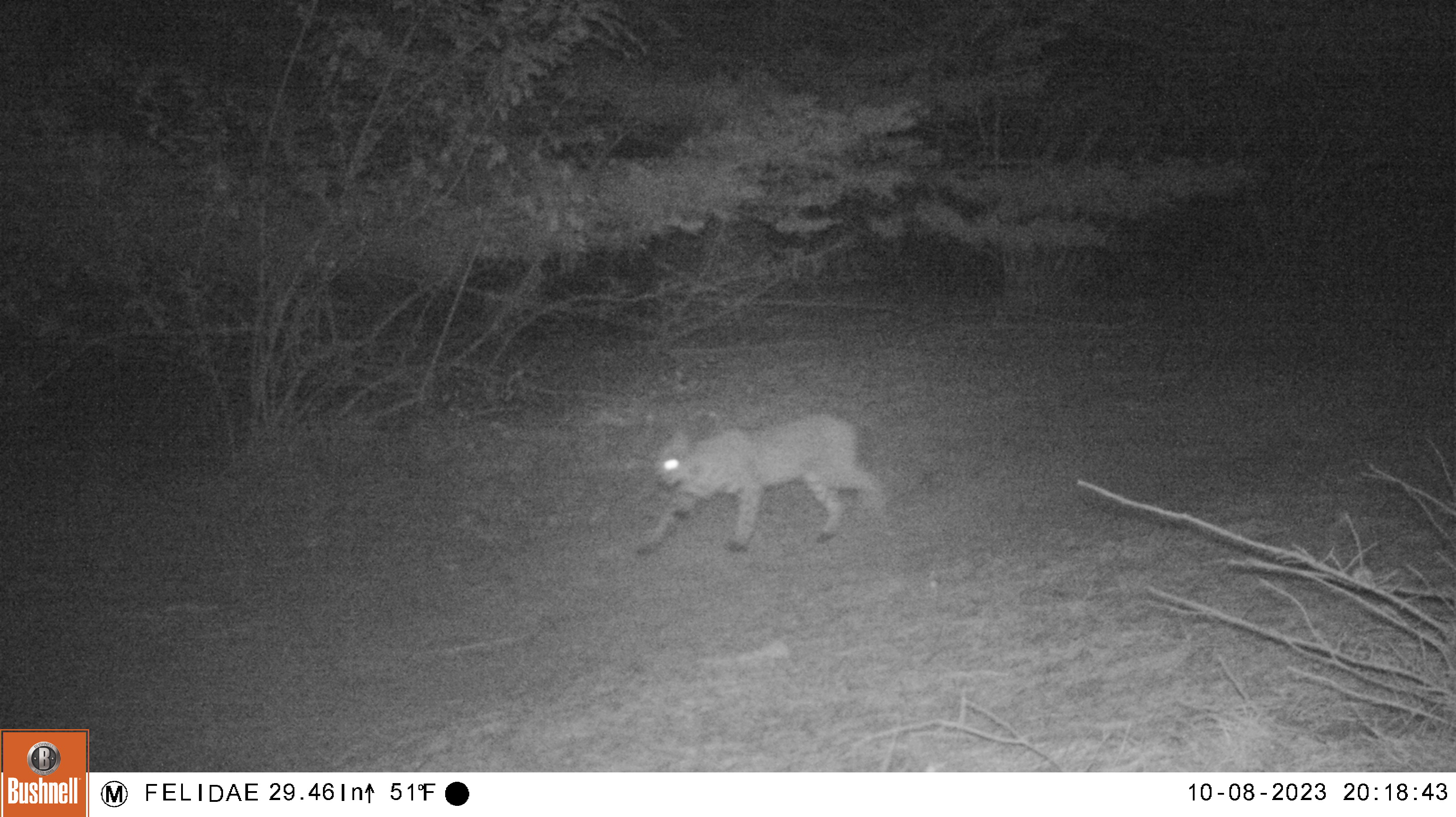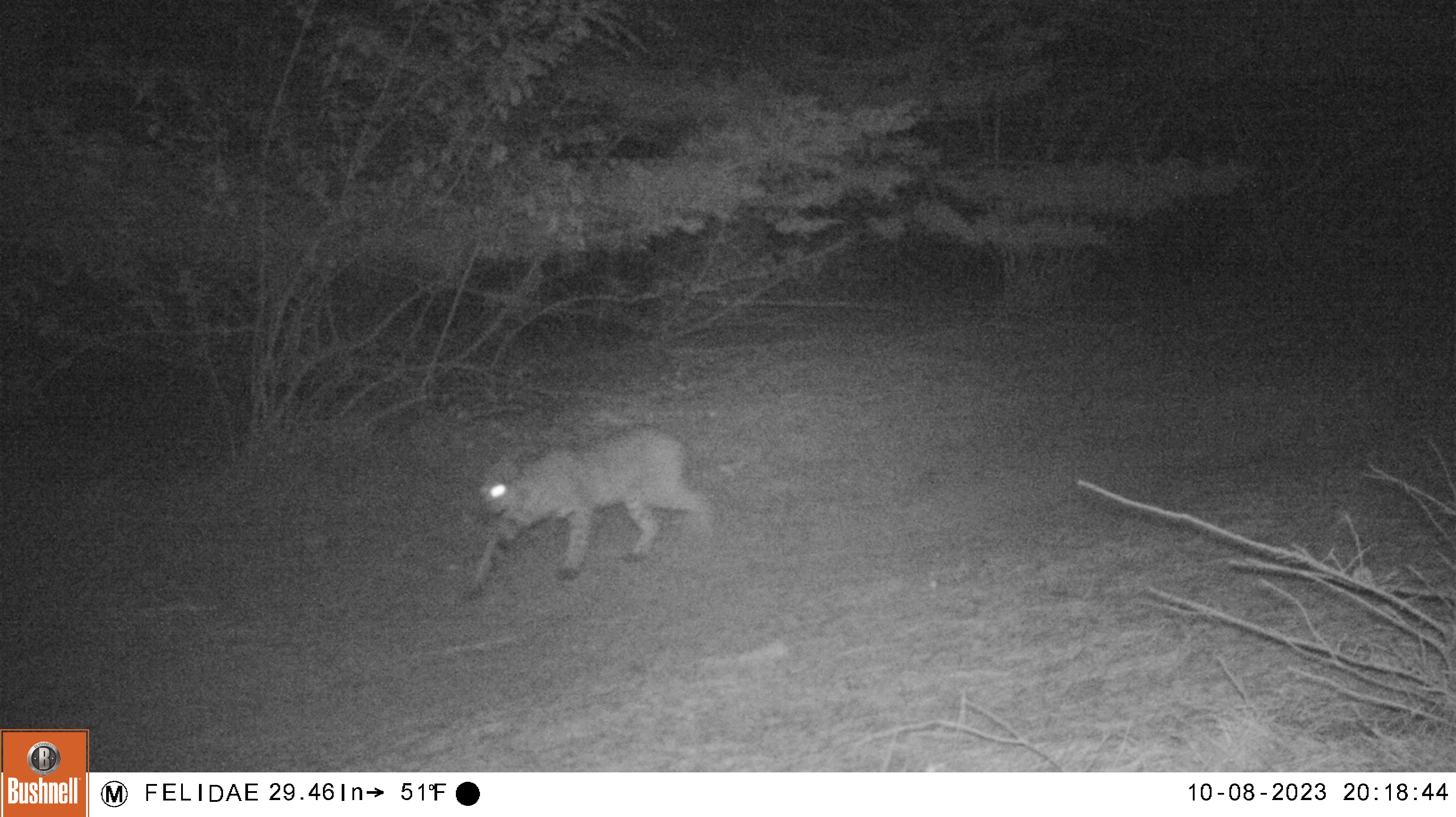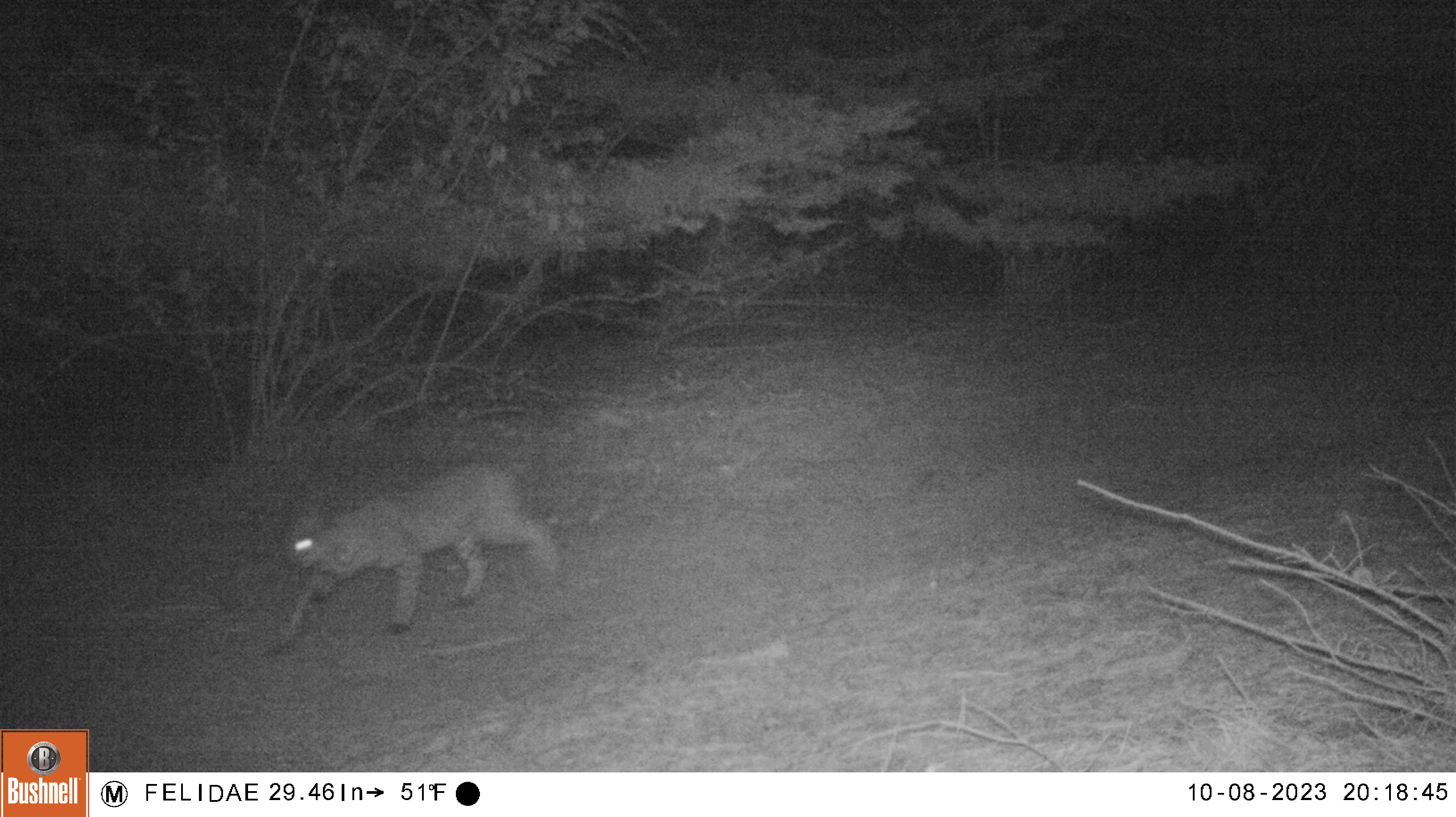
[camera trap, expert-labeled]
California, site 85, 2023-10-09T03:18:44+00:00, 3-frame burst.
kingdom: Animalia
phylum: Chordata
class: Mammalia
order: Carnivora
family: Felidae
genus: Lynx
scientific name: Lynx rufus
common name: bobcat